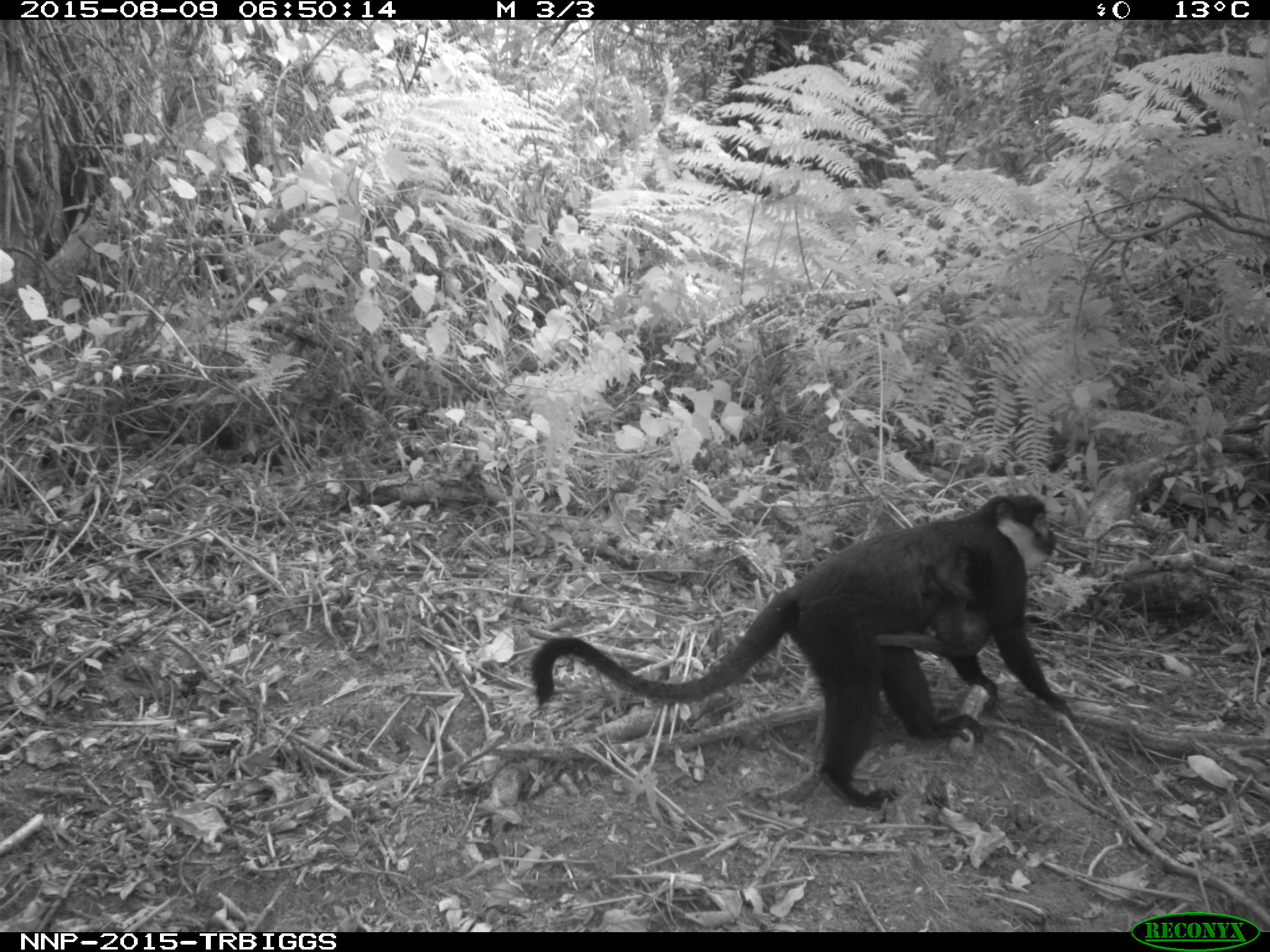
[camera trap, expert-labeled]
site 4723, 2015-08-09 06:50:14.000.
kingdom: Animalia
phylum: Chordata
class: Mammalia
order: Primates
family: Cercopithecidae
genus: Allochrocebus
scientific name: Allochrocebus lhoesti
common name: l'hoest's monkey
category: cercopithecus lhoesti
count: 2